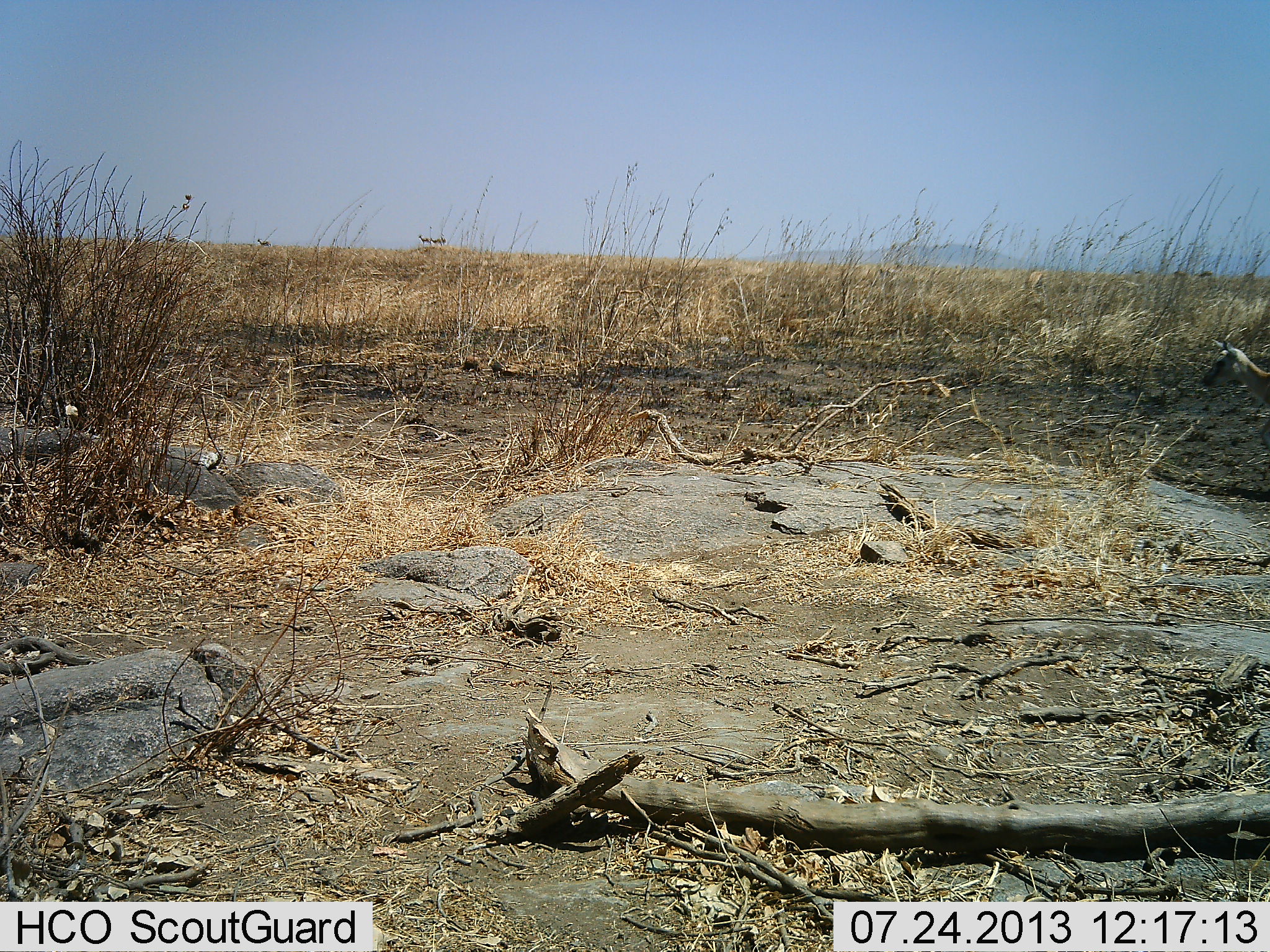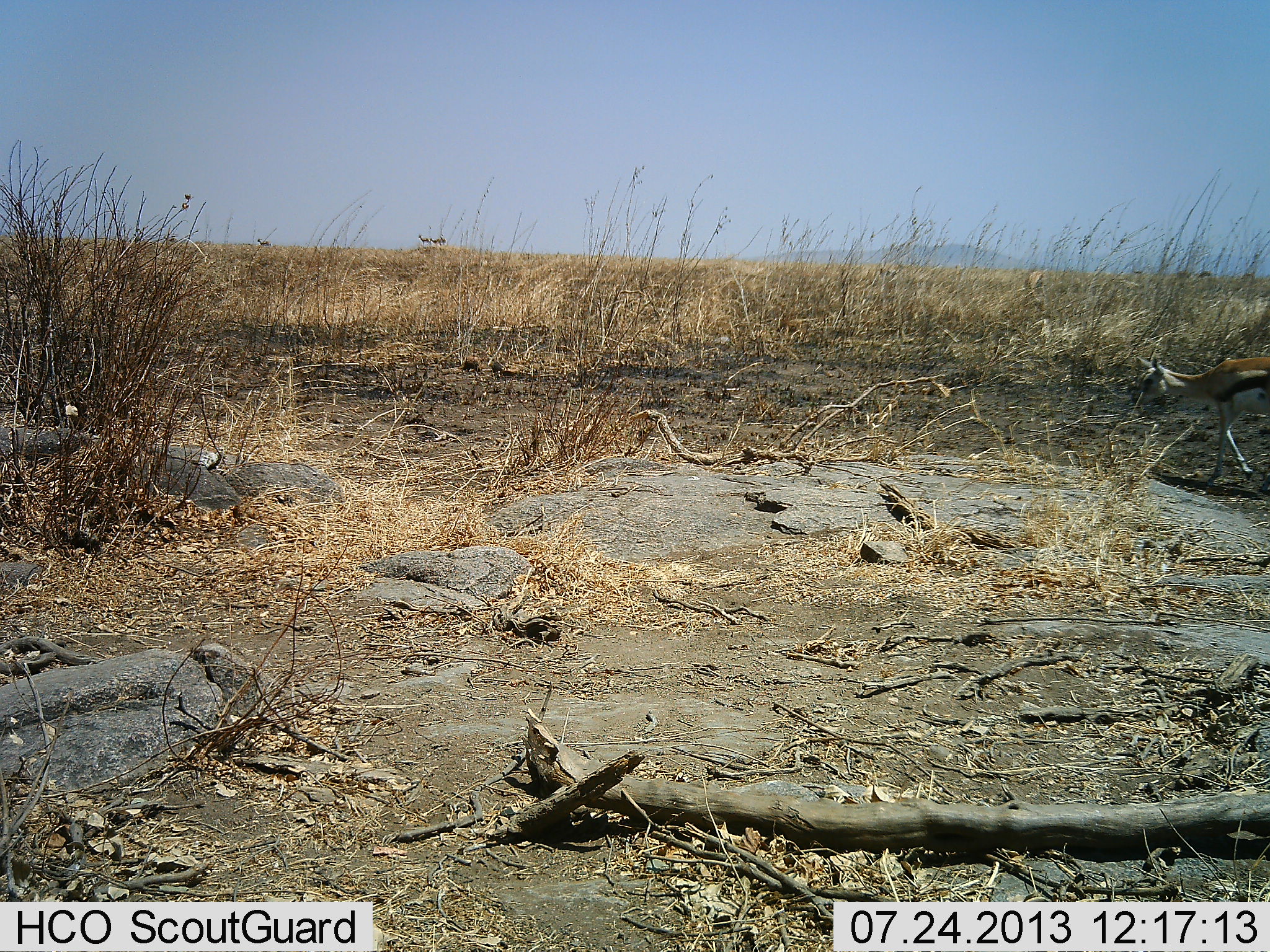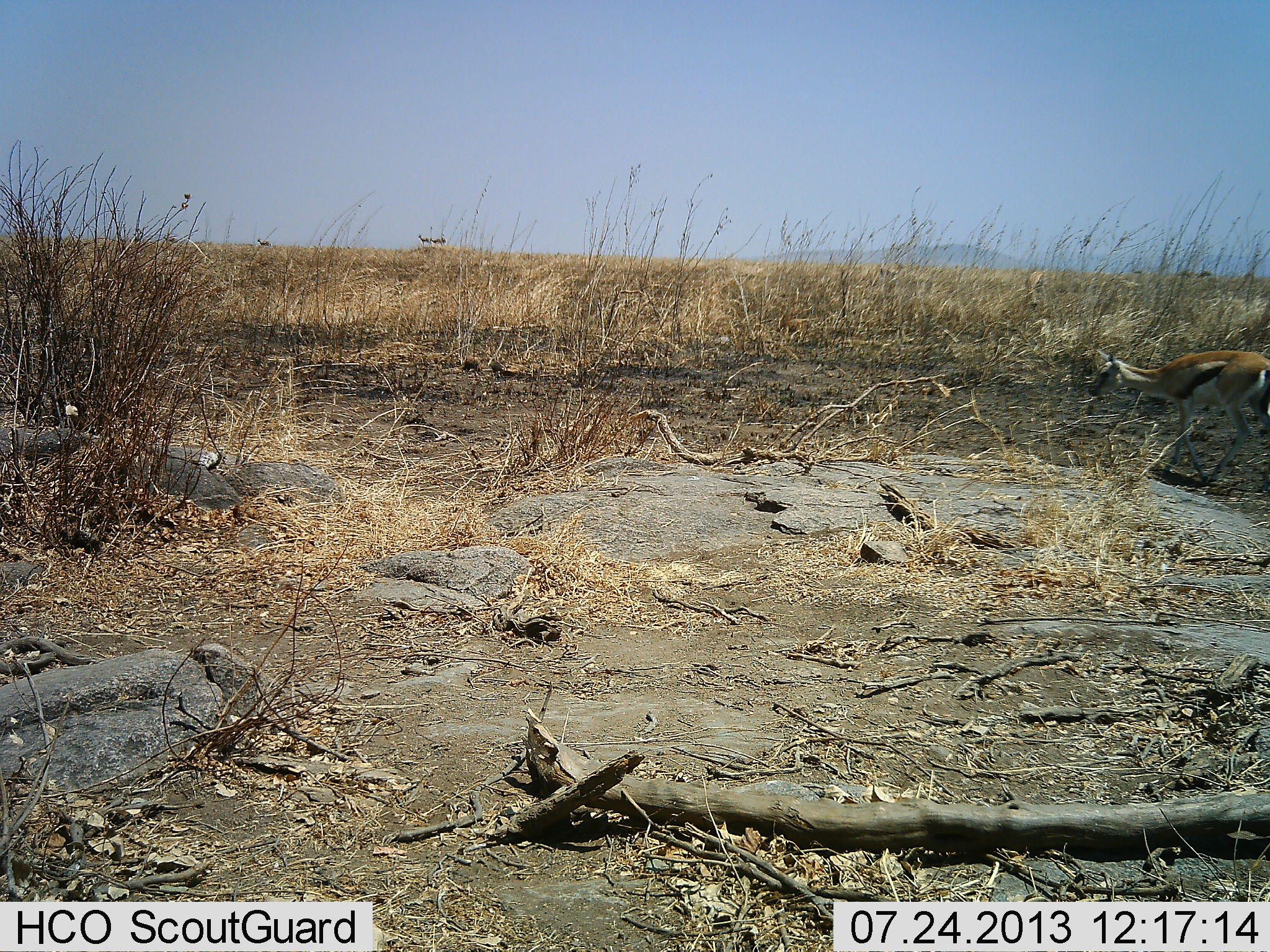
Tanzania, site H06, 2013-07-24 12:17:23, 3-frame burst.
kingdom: Animalia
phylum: Chordata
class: Mammalia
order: Artiodactyla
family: Bovidae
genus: Eudorcas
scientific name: Eudorcas thomsonii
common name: thomson's gazelle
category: gazellethomsons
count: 1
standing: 0%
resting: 0%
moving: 100%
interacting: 0%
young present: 0%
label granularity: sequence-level